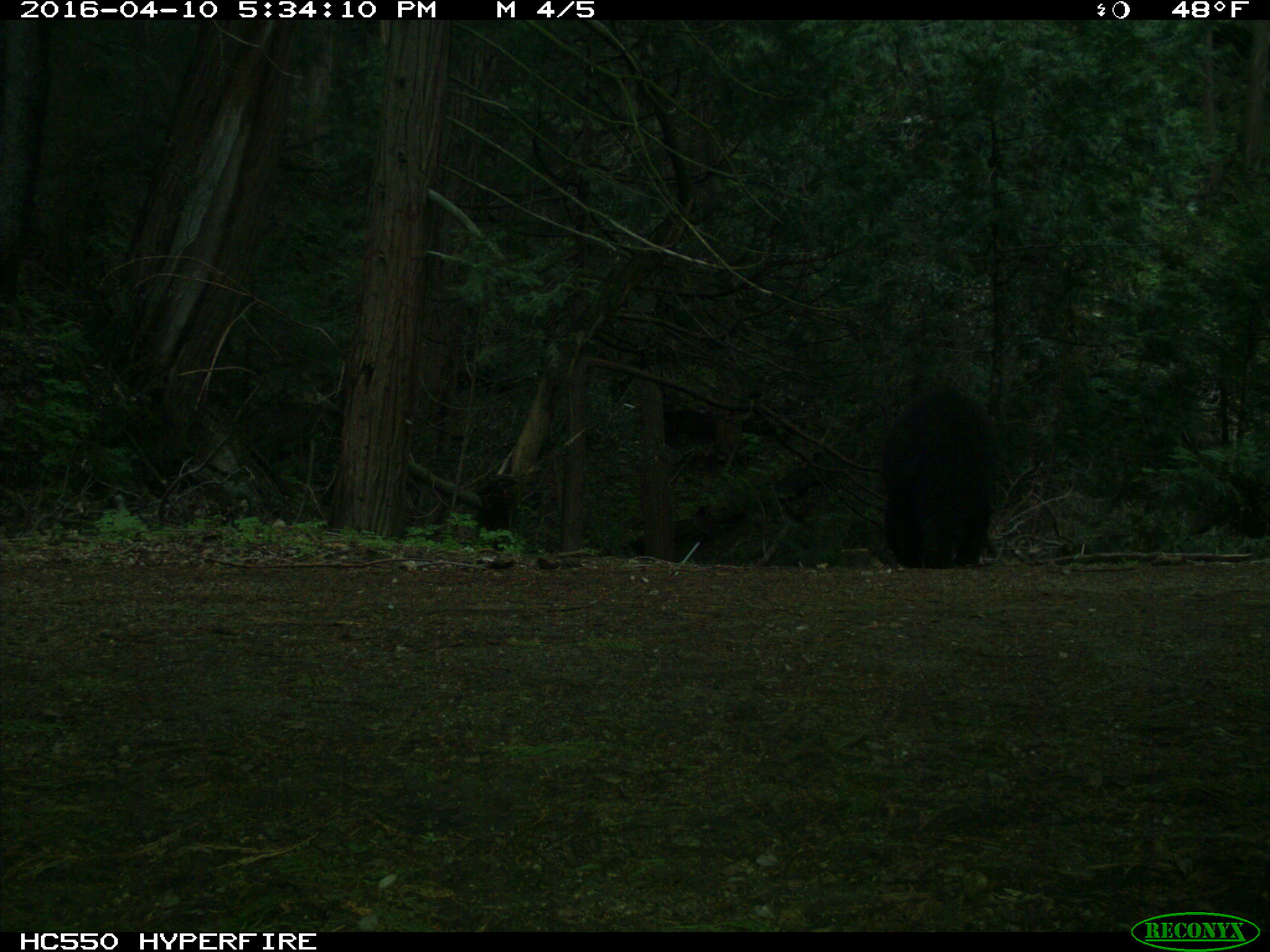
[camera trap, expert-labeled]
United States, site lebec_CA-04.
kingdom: Animalia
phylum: Chordata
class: Mammalia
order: Carnivora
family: Ursidae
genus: Ursus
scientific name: Ursus americanus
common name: american black bear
Ursus americanus (american black bear).